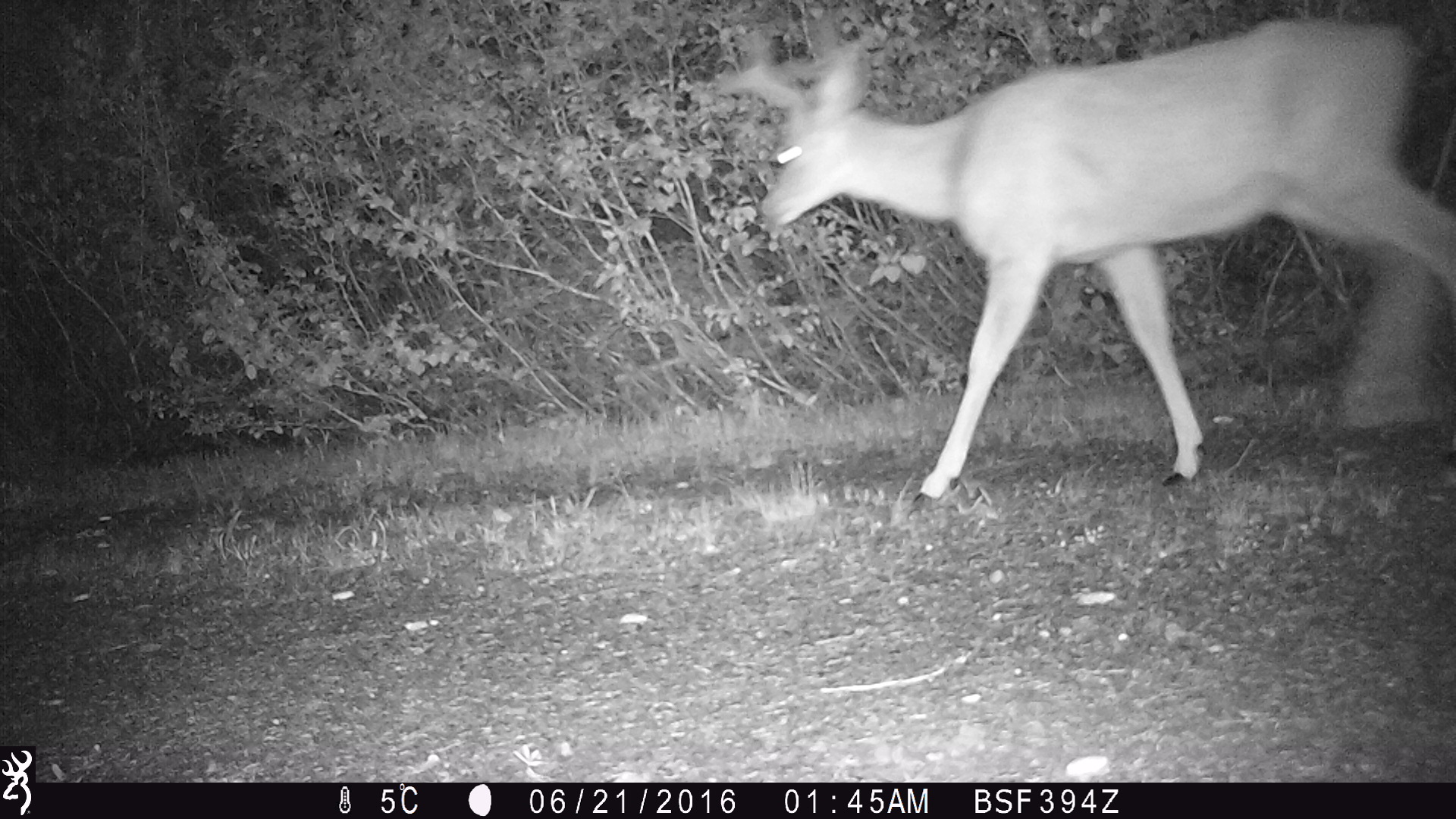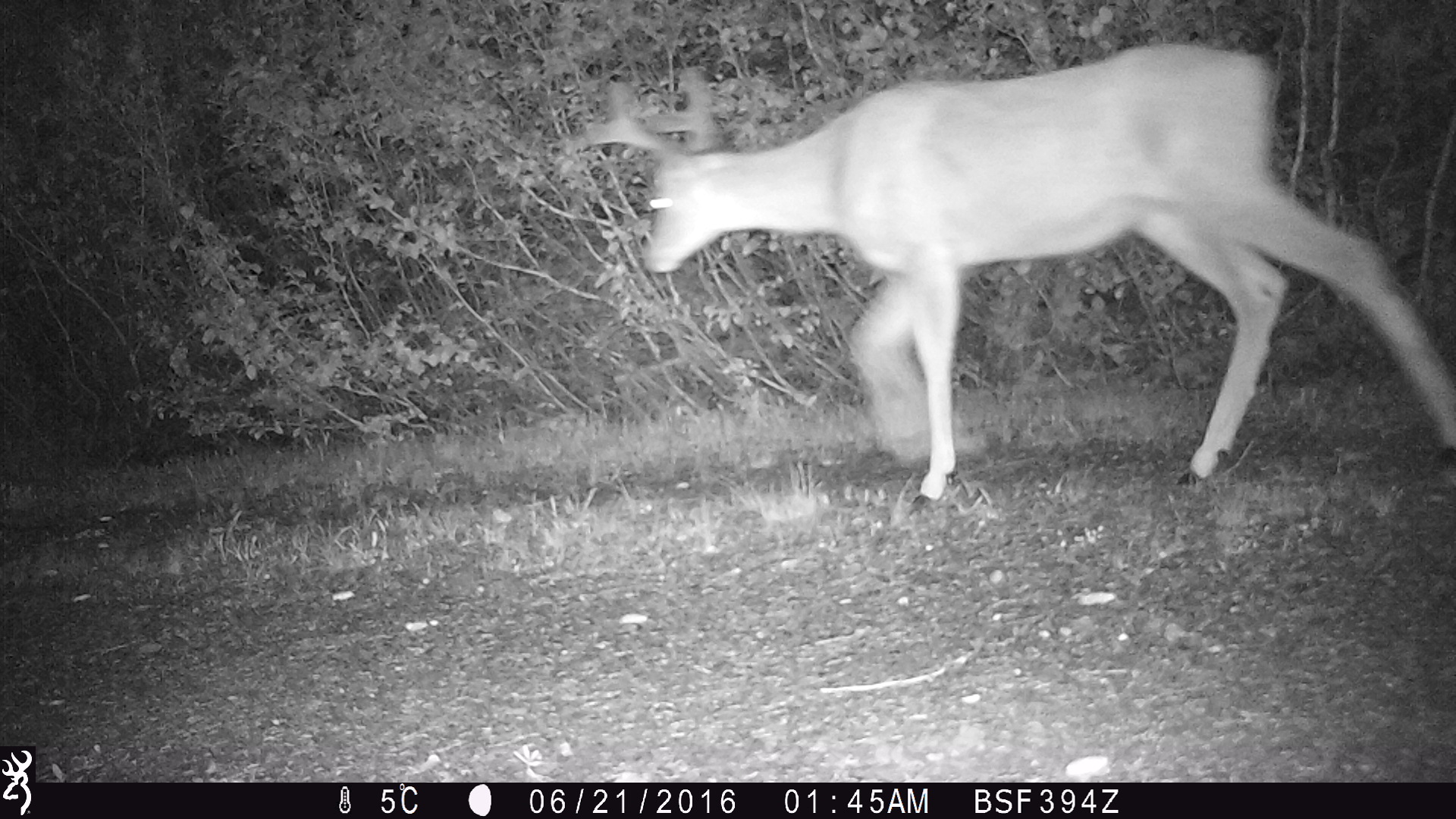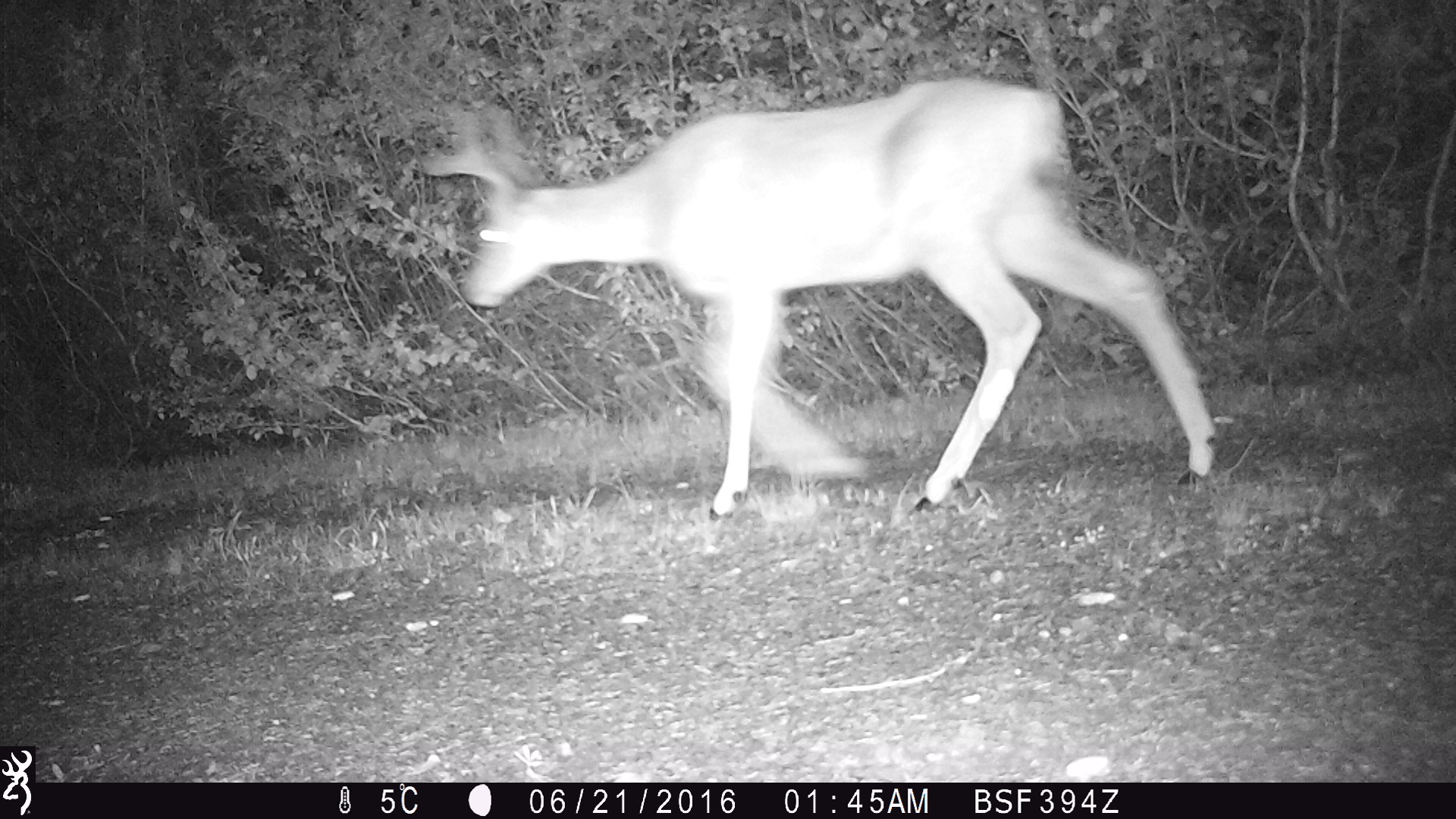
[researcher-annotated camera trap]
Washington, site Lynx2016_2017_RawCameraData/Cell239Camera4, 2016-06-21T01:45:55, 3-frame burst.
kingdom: Animalia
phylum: Chordata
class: Mammalia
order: Artiodactyla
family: Cervidae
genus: Odocoileus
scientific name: Odocoileus hemionus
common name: mule deer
Odocoileus hemionus (mule deer). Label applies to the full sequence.